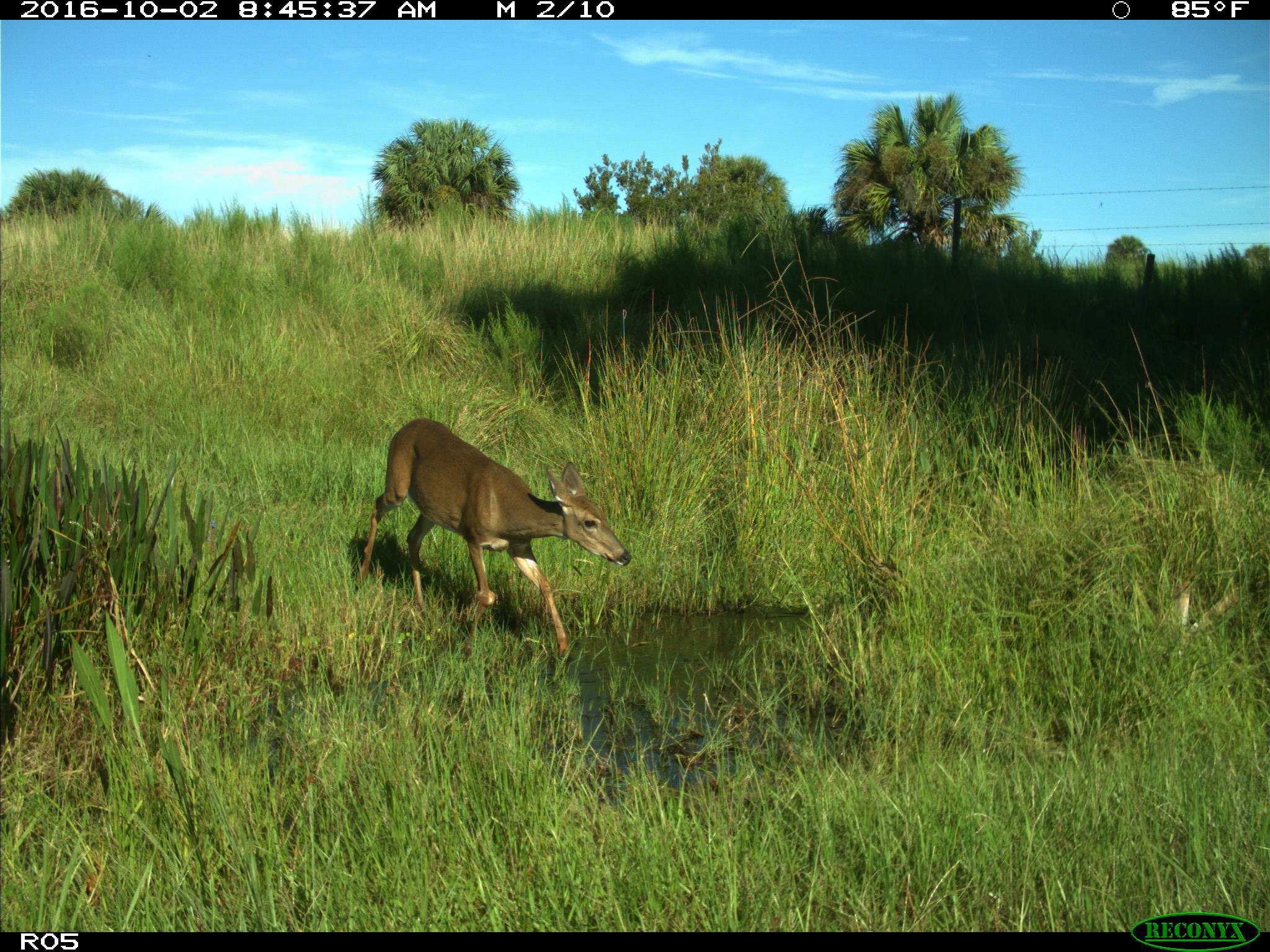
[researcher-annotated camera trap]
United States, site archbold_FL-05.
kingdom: Animalia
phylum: Chordata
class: Mammalia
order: Artiodactyla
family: Cervidae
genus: Odocoileus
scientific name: Odocoileus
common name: deer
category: unidentified deer